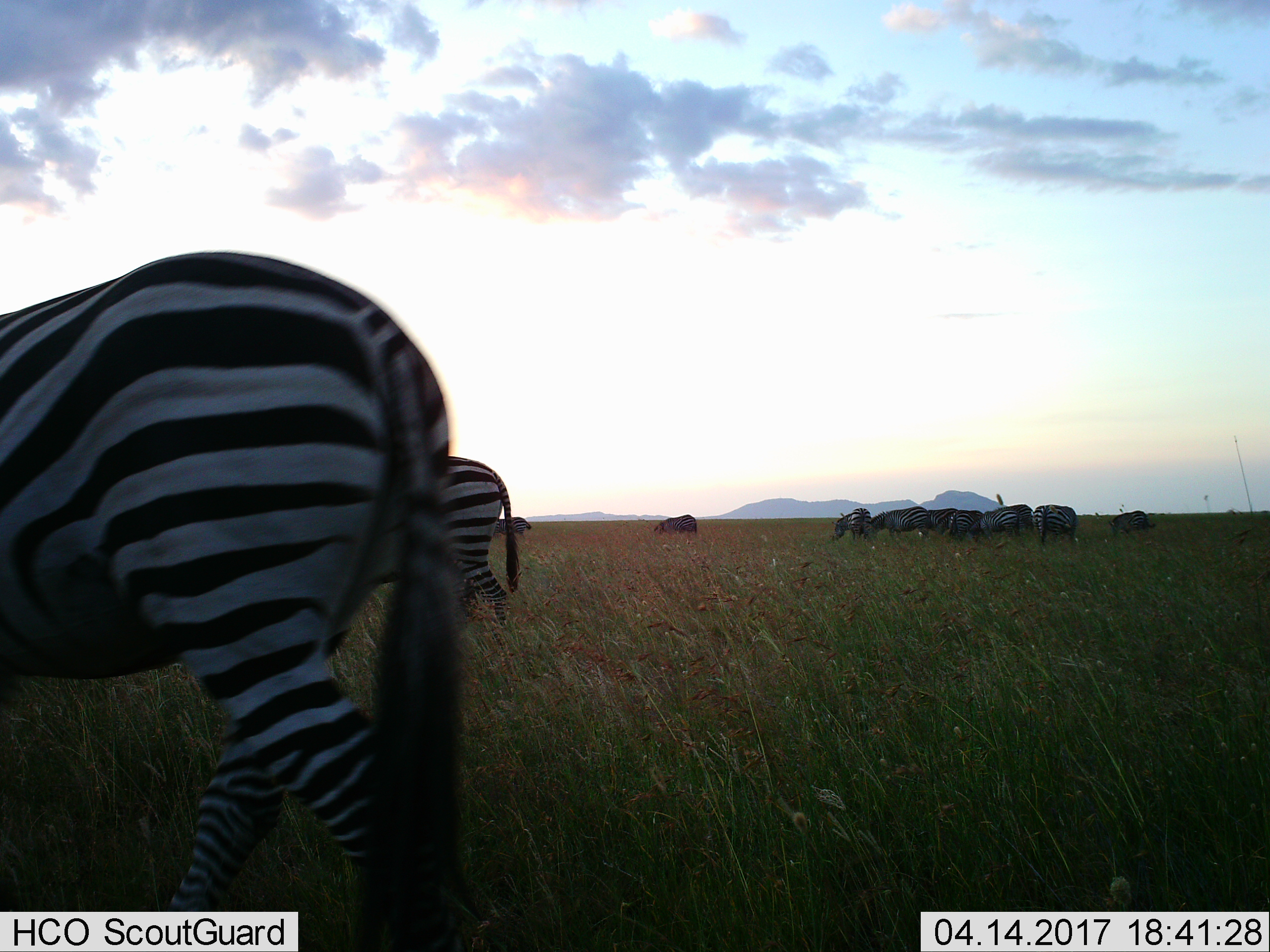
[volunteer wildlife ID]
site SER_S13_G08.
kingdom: Animalia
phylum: Chordata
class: Mammalia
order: Perissodactyla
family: Equidae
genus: Equus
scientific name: Equus quagga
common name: plains zebra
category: zebraplains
Zebraplains (plains zebra) (Equus quagga), count 11-50. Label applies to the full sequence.